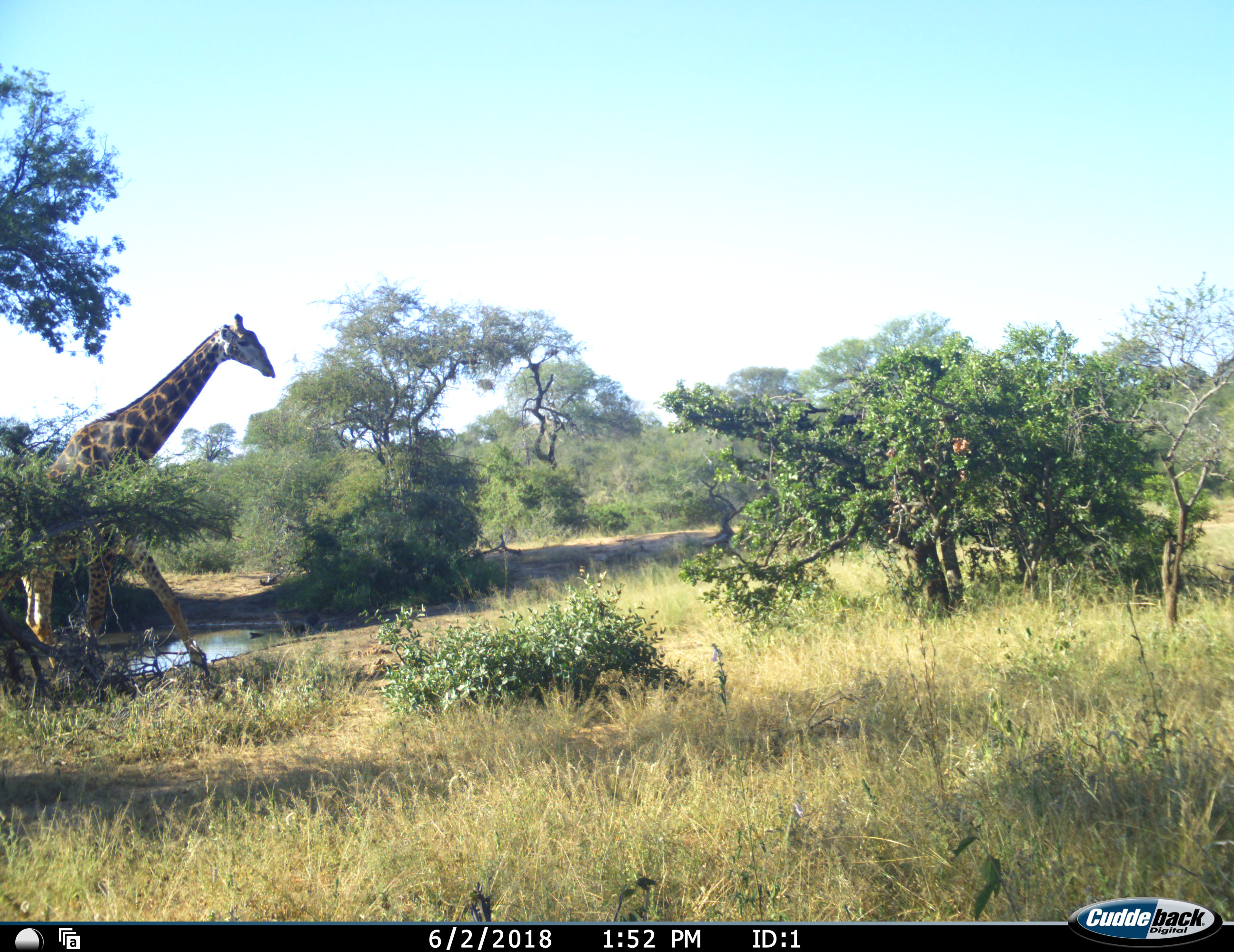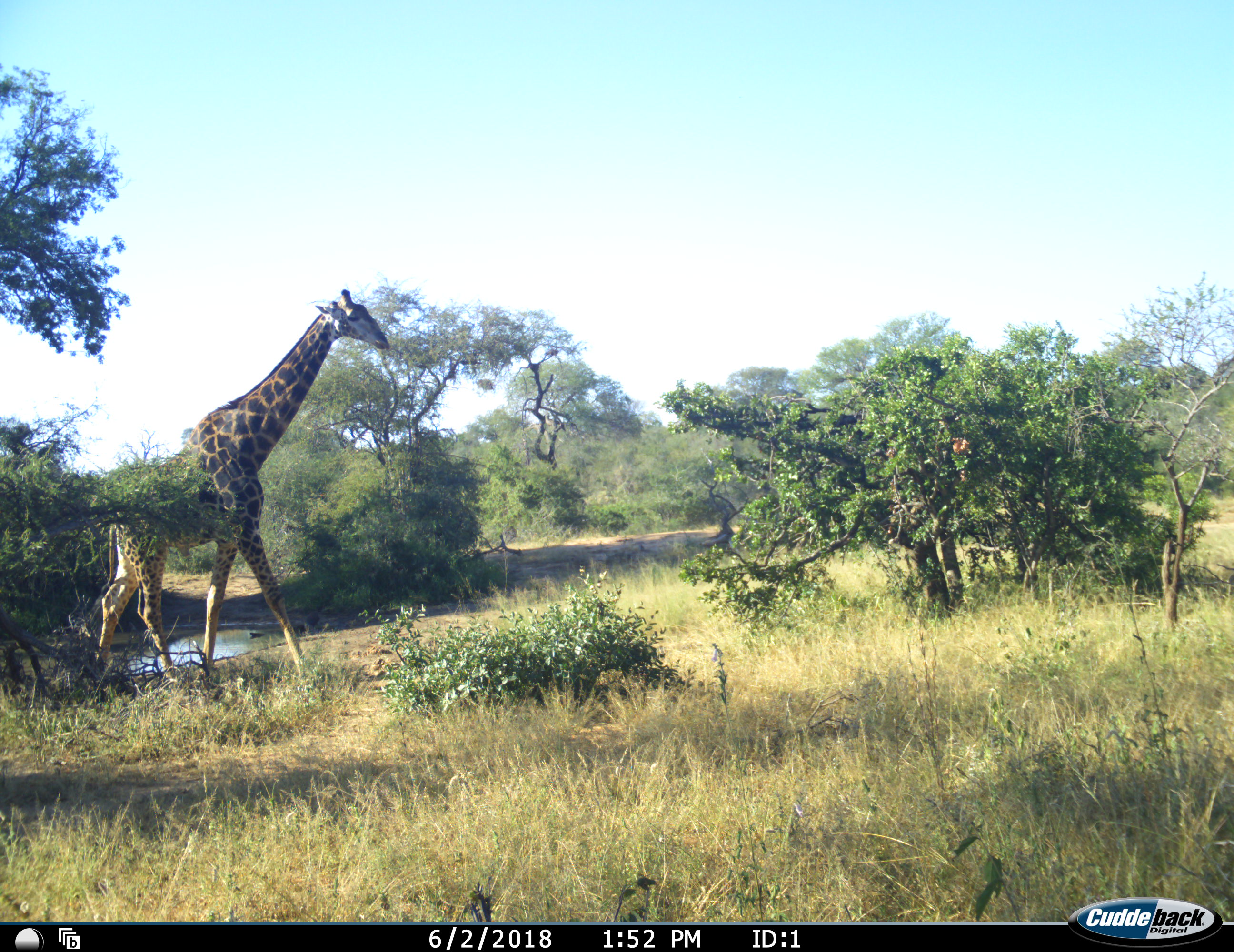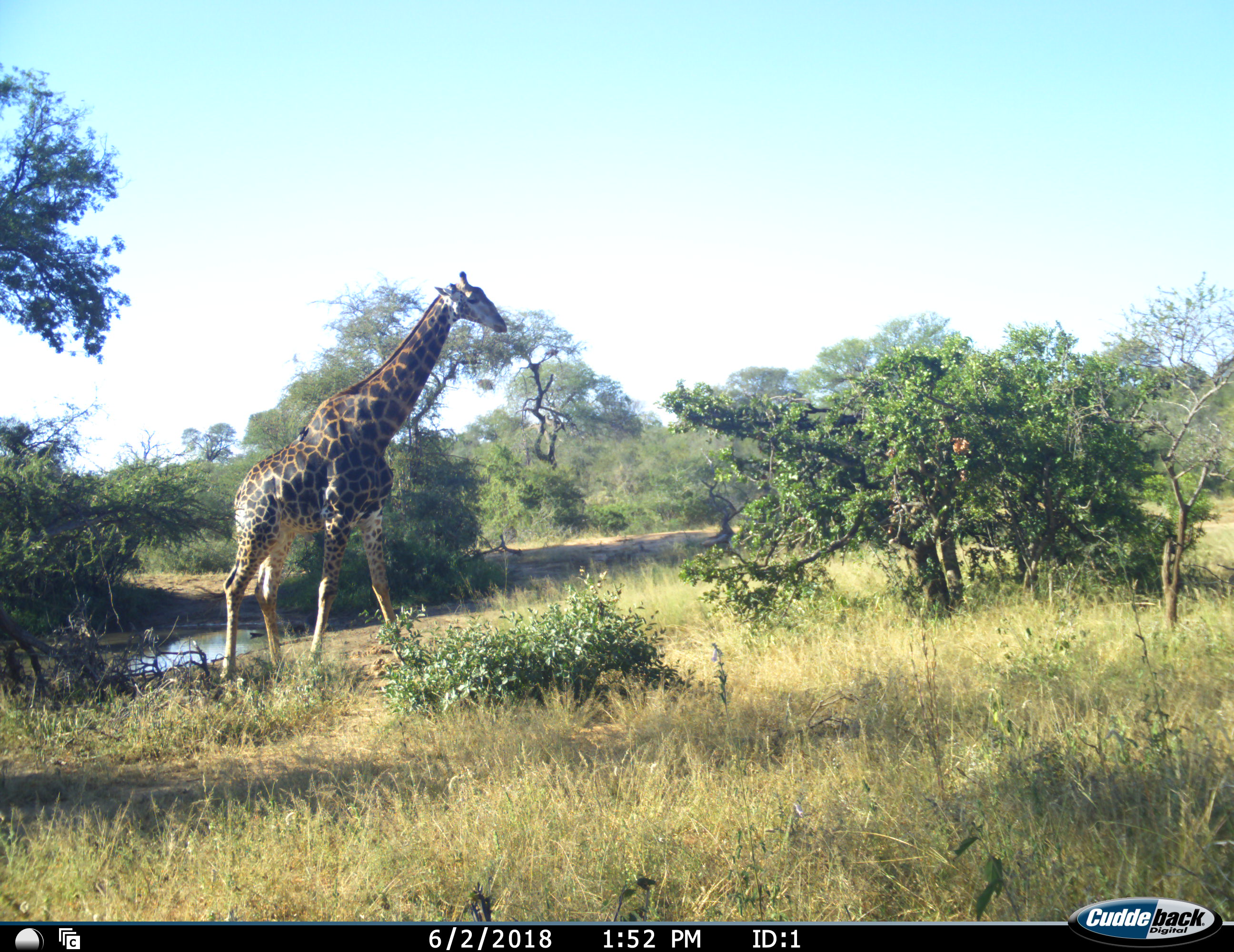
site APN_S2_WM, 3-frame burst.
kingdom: Animalia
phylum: Chordata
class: Mammalia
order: Artiodactyla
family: Giraffidae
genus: Giraffa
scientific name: Giraffa camelopardalis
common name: giraffe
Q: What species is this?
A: Giraffe (Giraffa camelopardalis).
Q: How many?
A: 1.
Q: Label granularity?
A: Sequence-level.